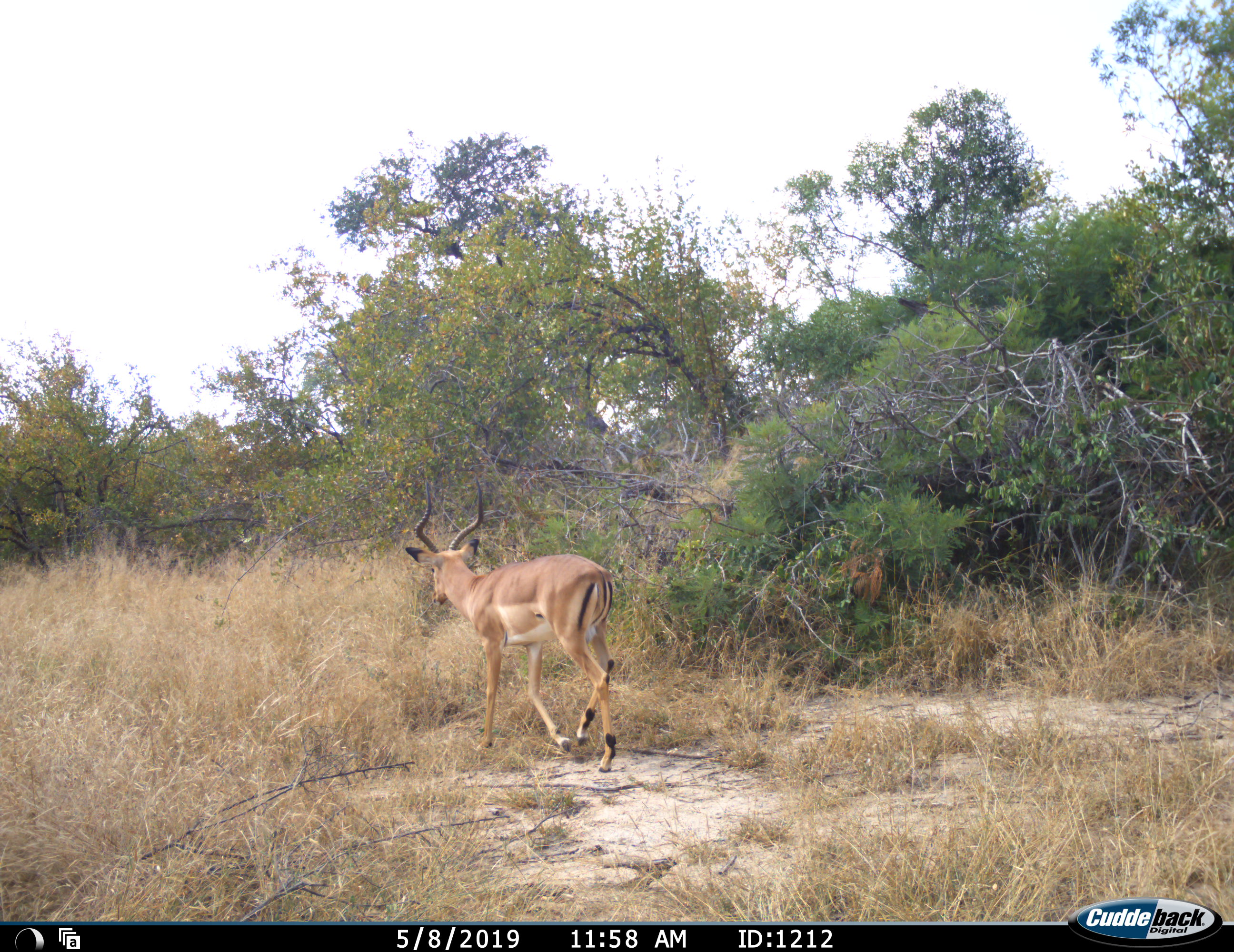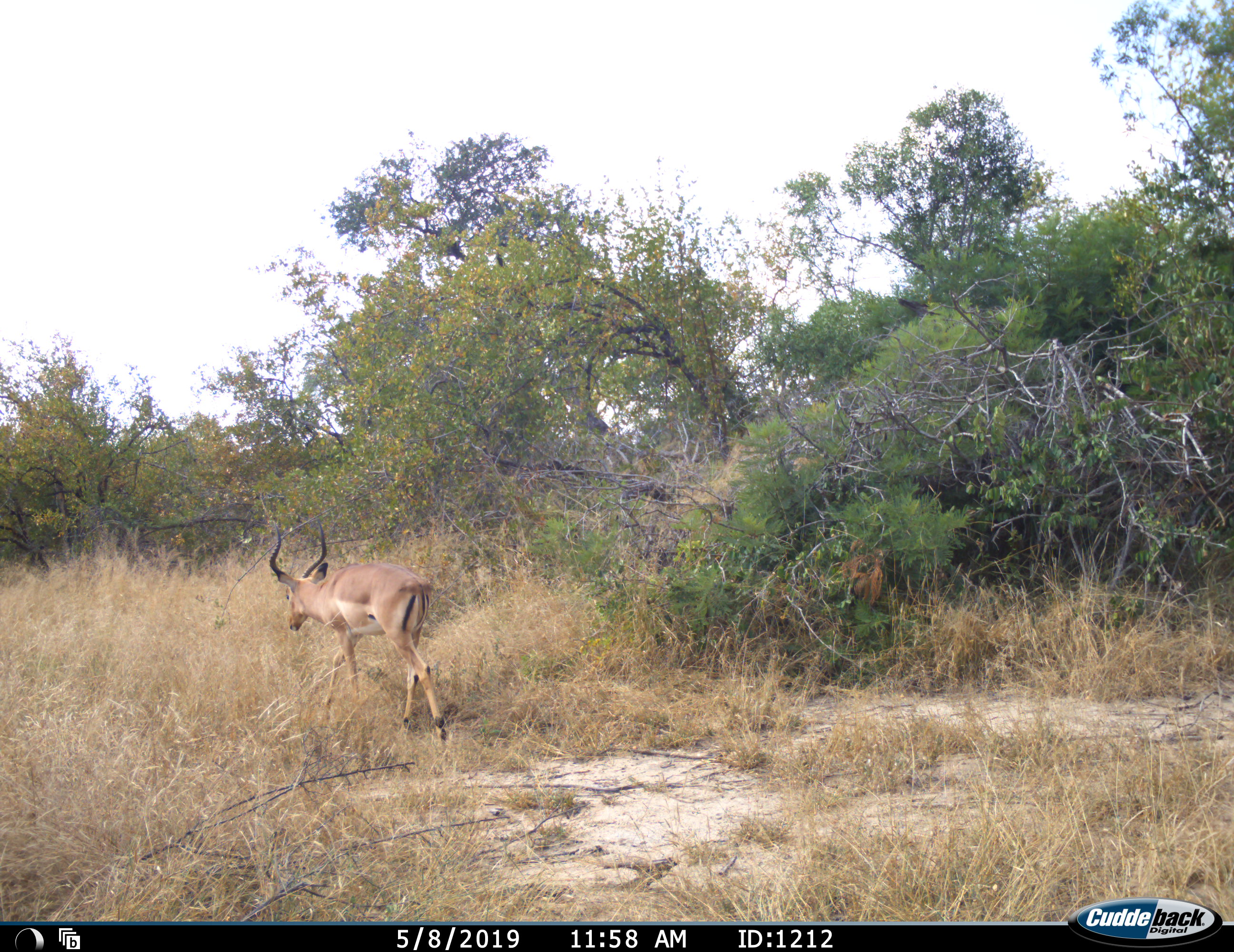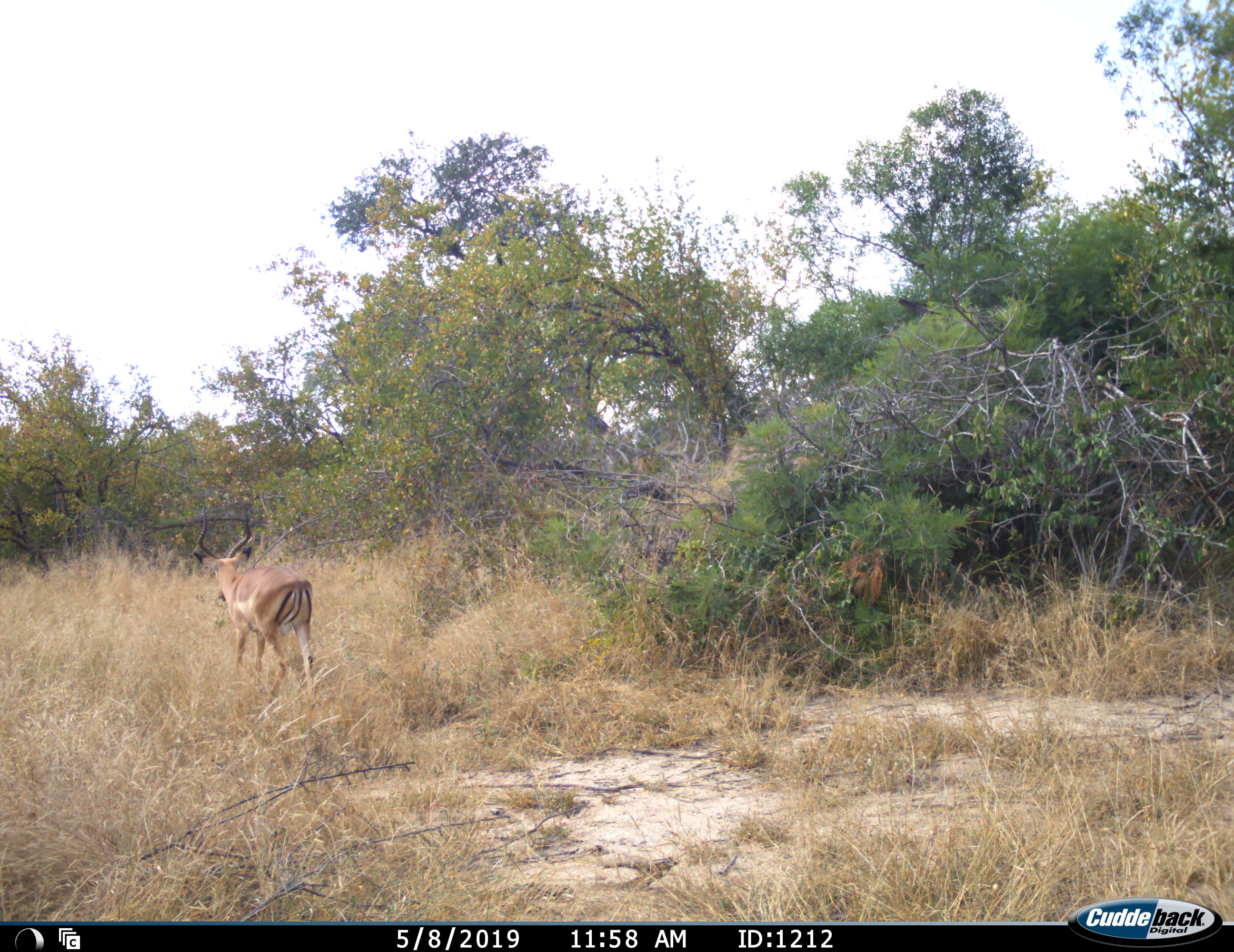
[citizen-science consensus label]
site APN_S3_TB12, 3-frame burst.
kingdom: Animalia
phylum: Chordata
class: Mammalia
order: Artiodactyla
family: Bovidae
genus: Aepyceros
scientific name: Aepyceros melampus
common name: impala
Impala (Aepyceros melampus), count 1. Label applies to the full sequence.